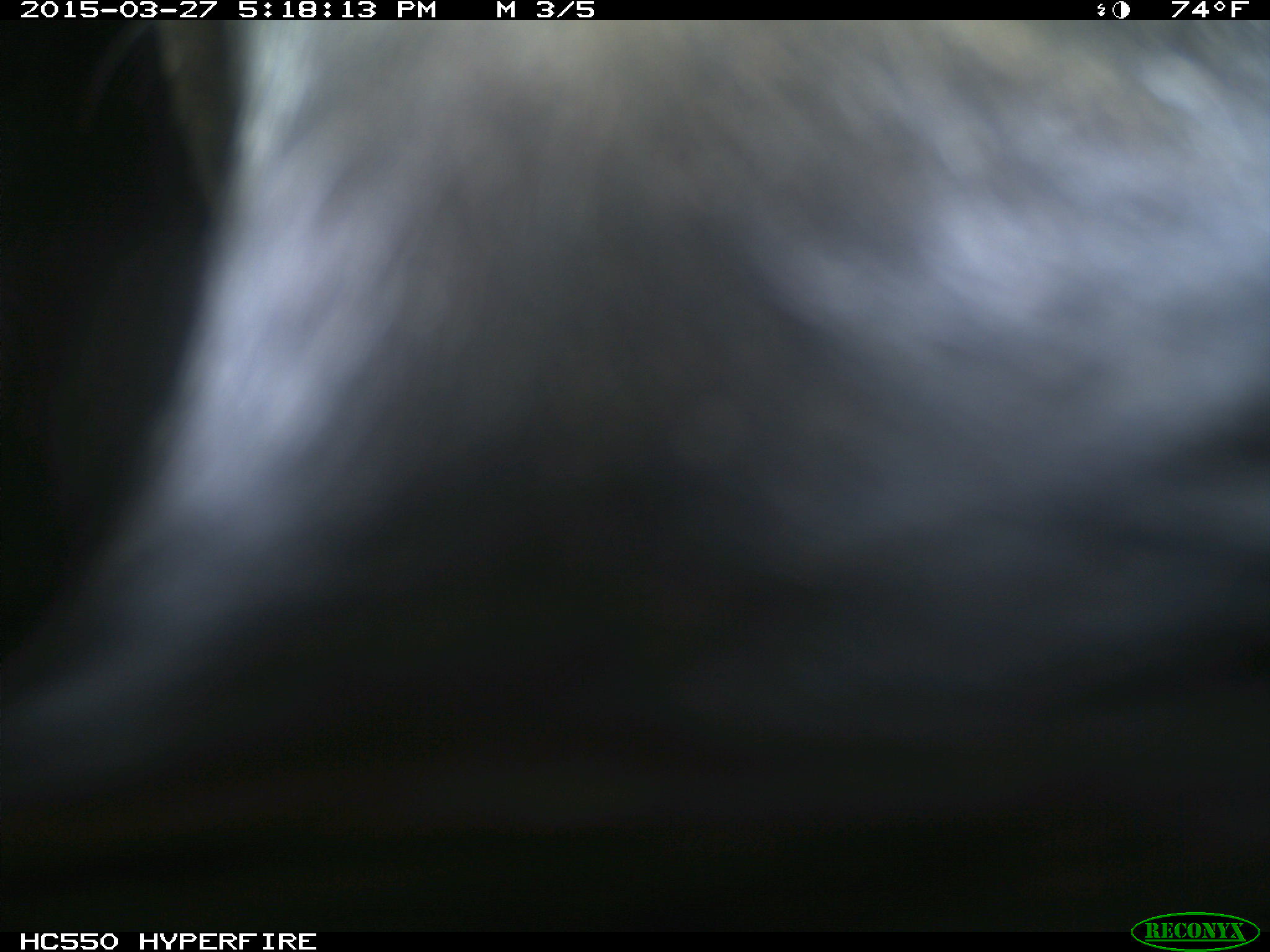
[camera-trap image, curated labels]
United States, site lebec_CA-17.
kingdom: Animalia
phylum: Chordata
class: Mammalia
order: Artiodactyla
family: Bovidae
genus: Bos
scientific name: Bos taurus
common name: domestic cow